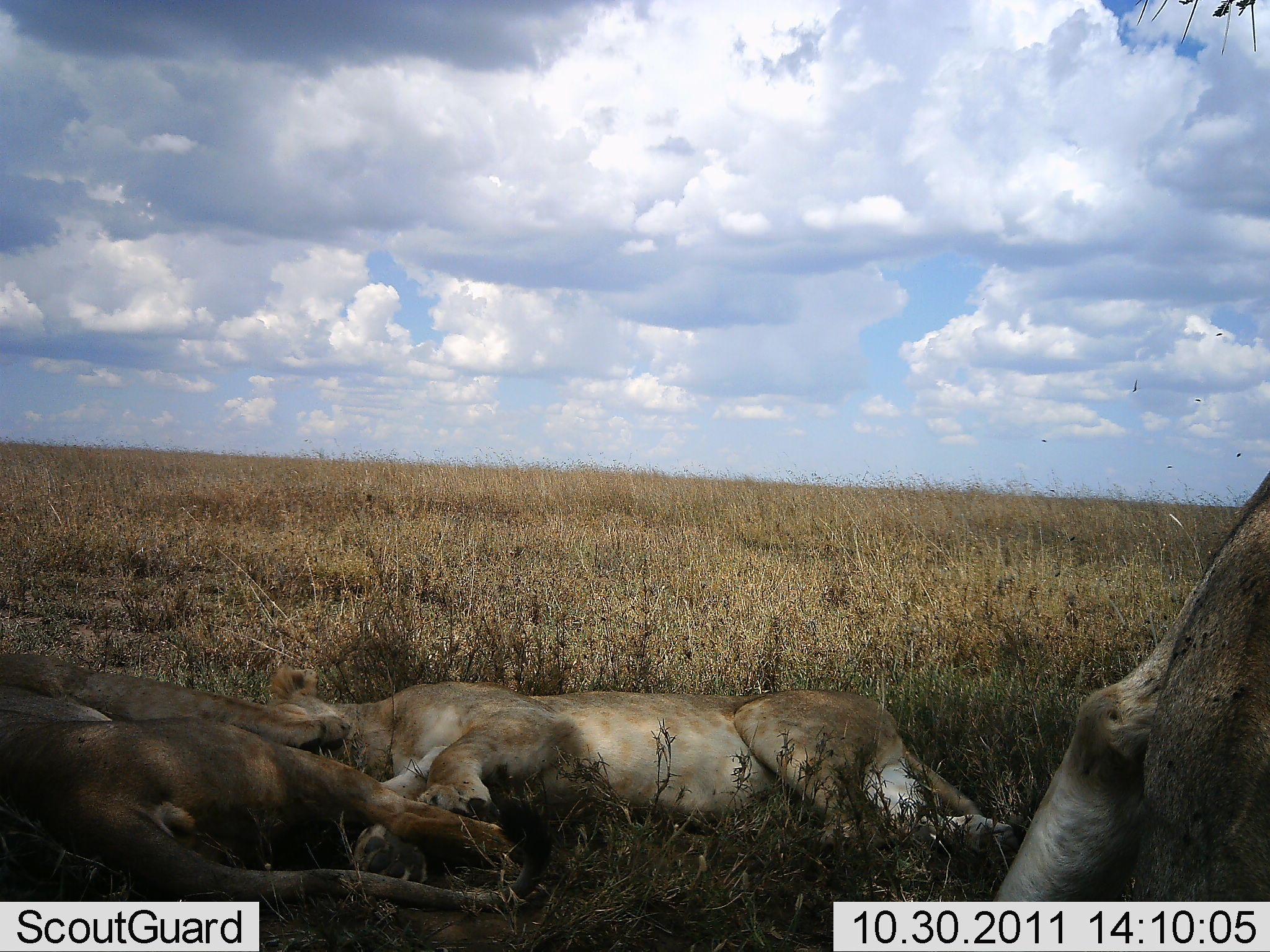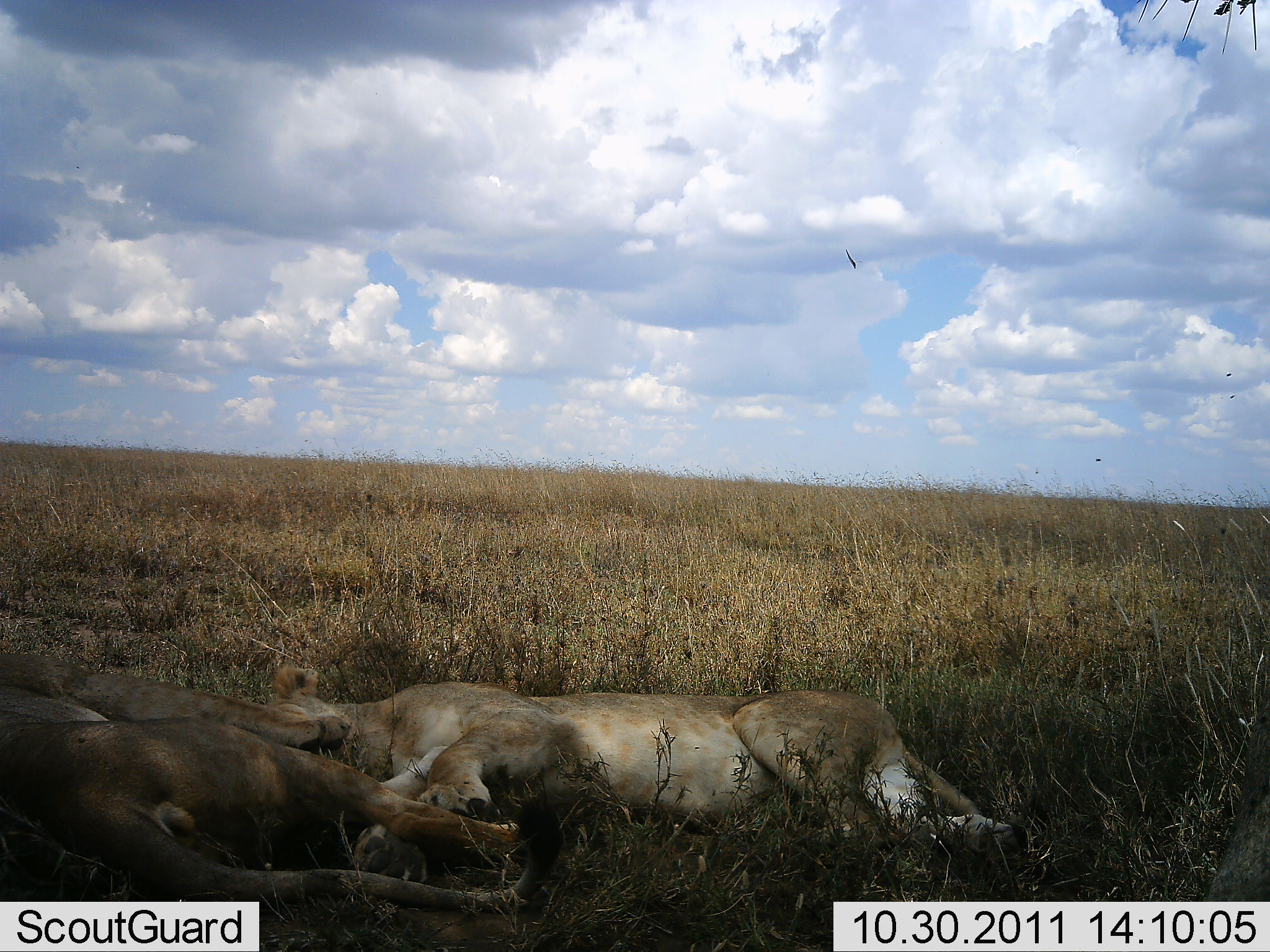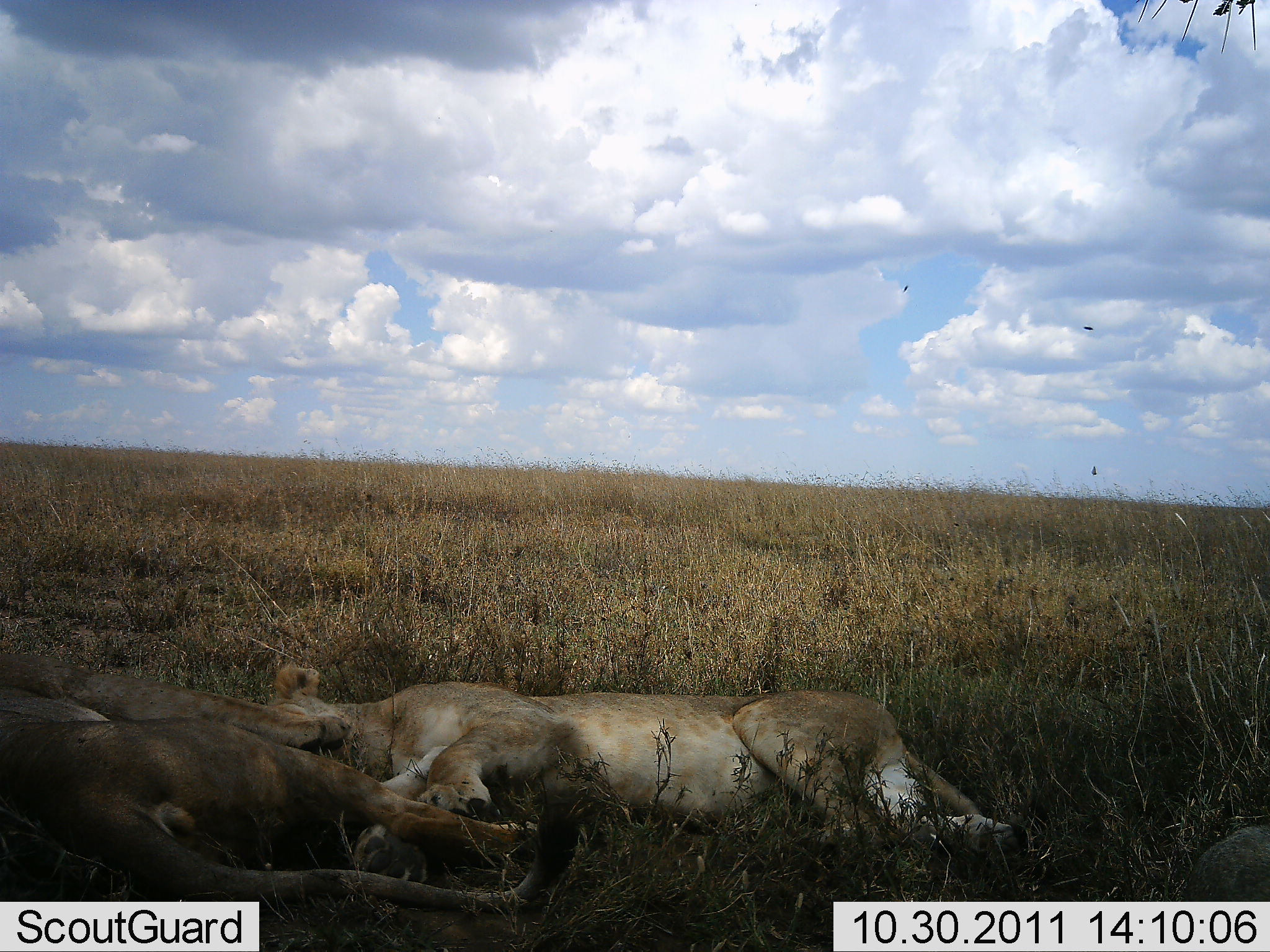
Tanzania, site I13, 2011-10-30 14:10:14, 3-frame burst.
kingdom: Animalia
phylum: Chordata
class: Mammalia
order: Carnivora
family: Felidae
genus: Panthera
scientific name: Panthera leo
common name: lion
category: lionfemale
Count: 3.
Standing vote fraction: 0%.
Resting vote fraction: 100%.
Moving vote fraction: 27%.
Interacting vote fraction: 0%.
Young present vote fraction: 9%.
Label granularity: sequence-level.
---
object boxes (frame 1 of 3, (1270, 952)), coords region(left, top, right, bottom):
animal: region(235, 663, 1031, 889); region(0, 648, 555, 901); region(991, 468, 1269, 902)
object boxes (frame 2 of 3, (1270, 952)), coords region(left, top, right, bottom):
animal: region(249, 663, 1031, 884); region(2, 655, 566, 934)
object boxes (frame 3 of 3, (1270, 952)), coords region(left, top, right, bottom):
animal: region(228, 663, 1030, 891); region(0, 656, 597, 923)